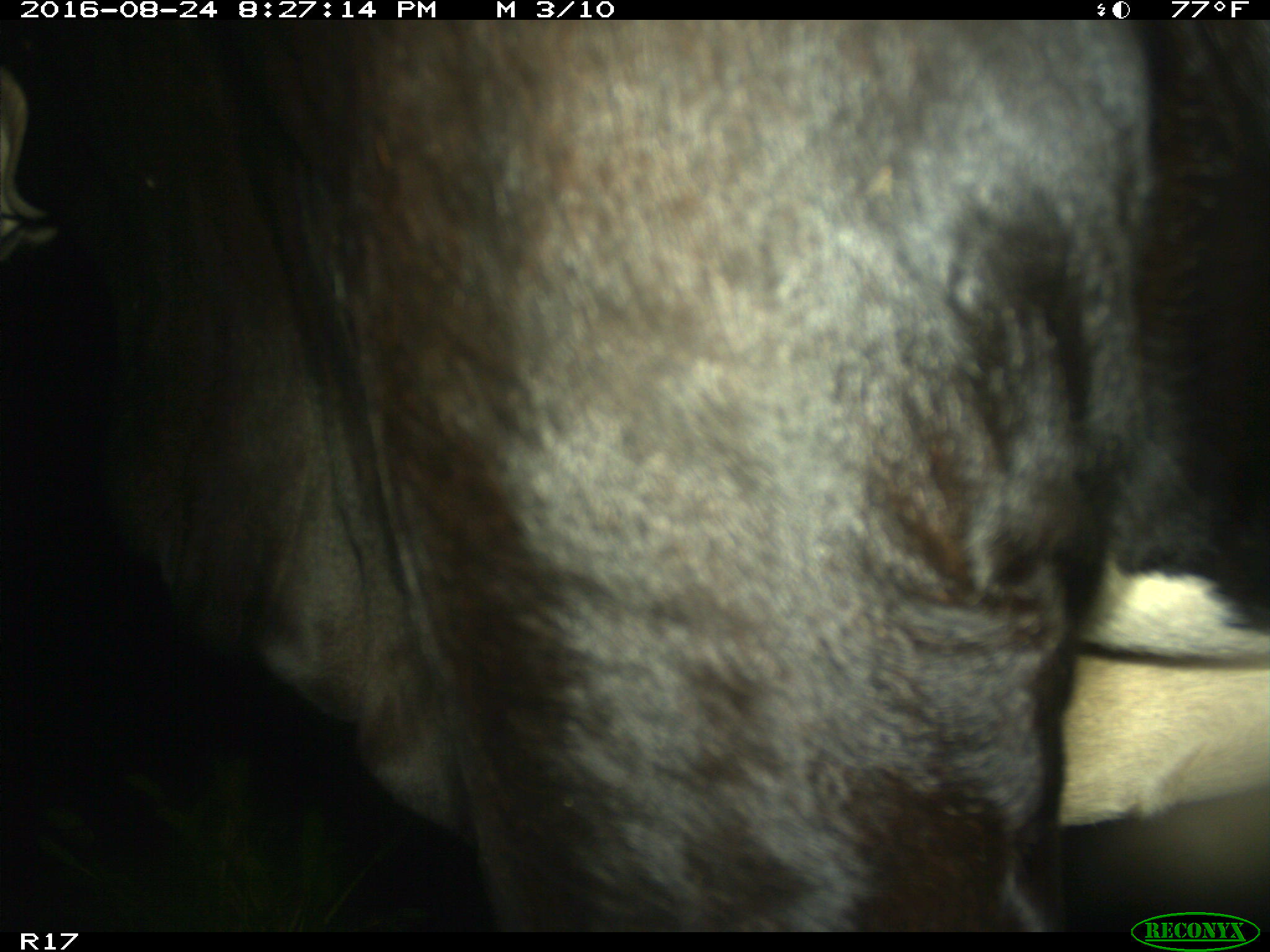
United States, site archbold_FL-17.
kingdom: Animalia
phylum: Chordata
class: Mammalia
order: Artiodactyla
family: Bovidae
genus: Bos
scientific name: Bos taurus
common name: domestic cow